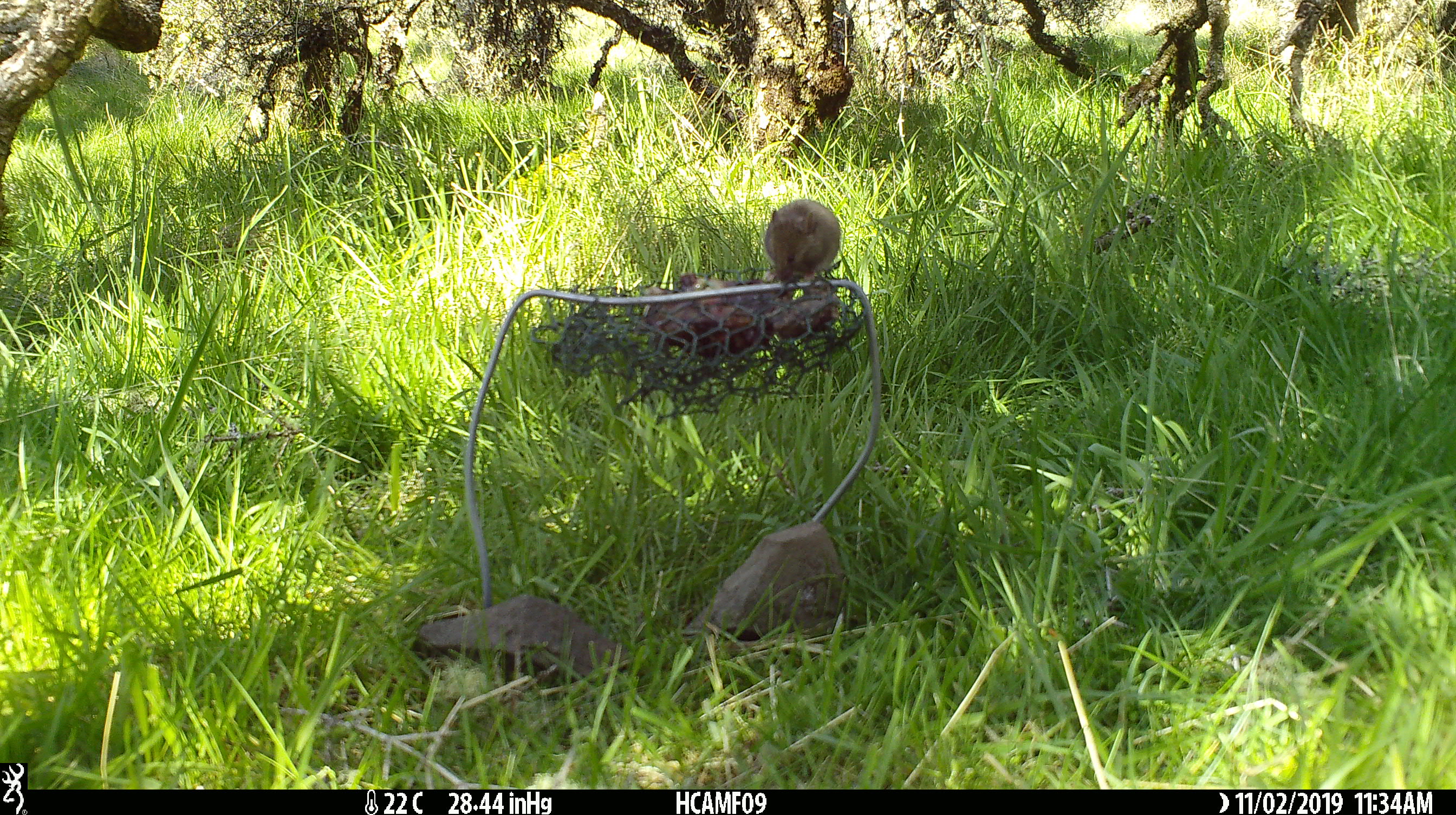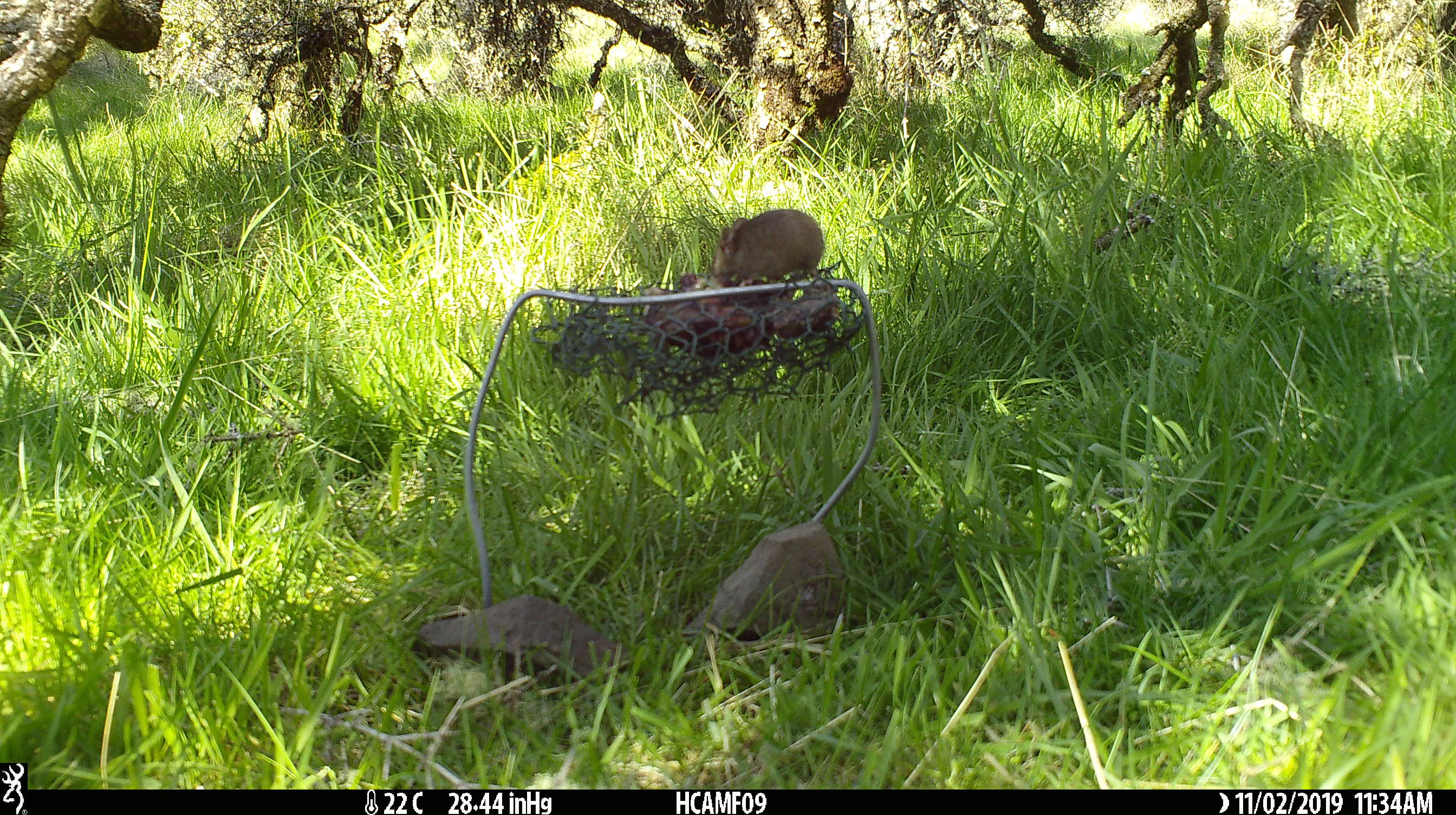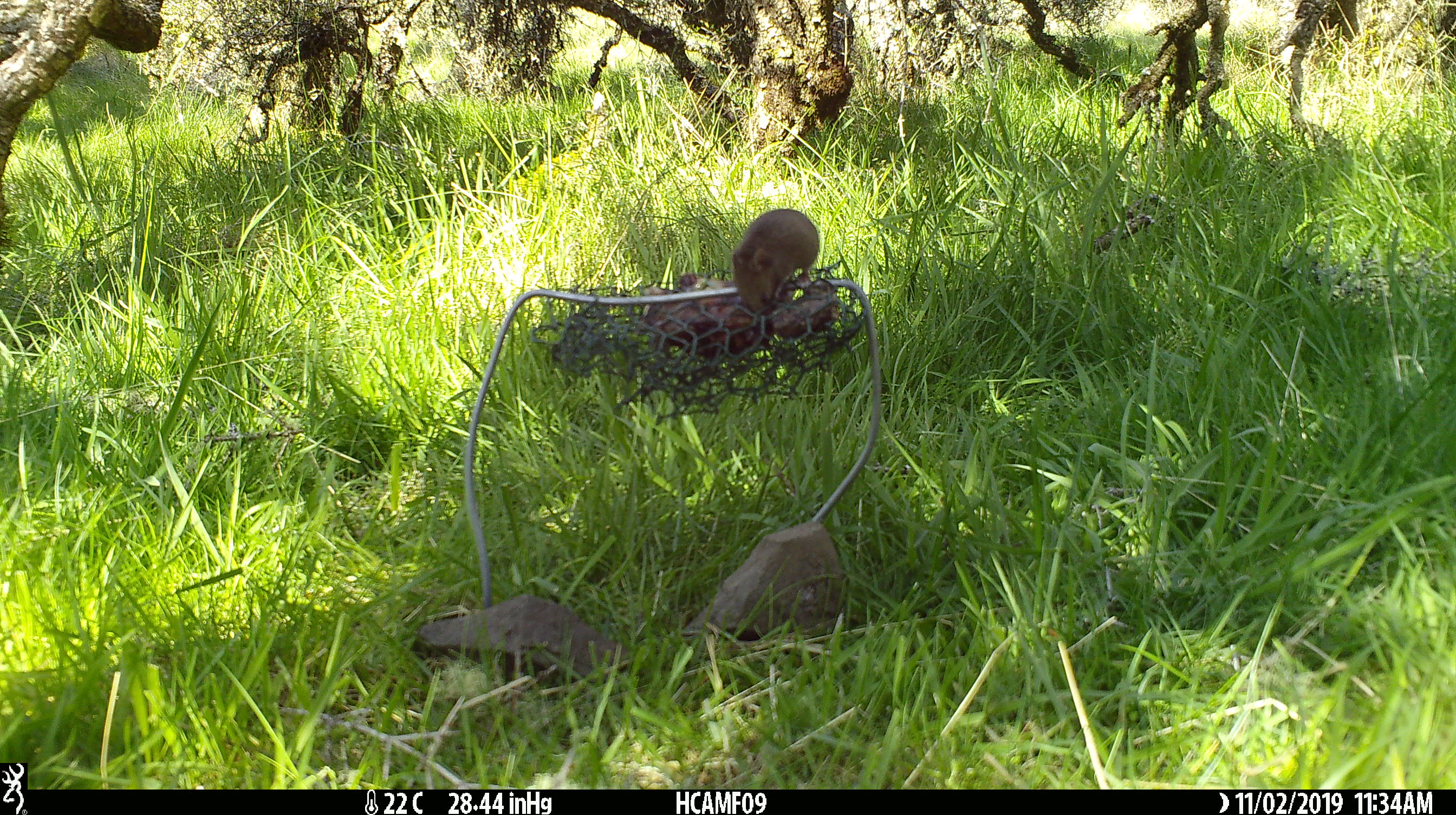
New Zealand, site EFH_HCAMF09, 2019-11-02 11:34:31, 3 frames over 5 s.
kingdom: Animalia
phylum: Chordata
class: Mammalia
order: Rodentia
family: Muridae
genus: Mus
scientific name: Mus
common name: mouse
Mouse (Mus).